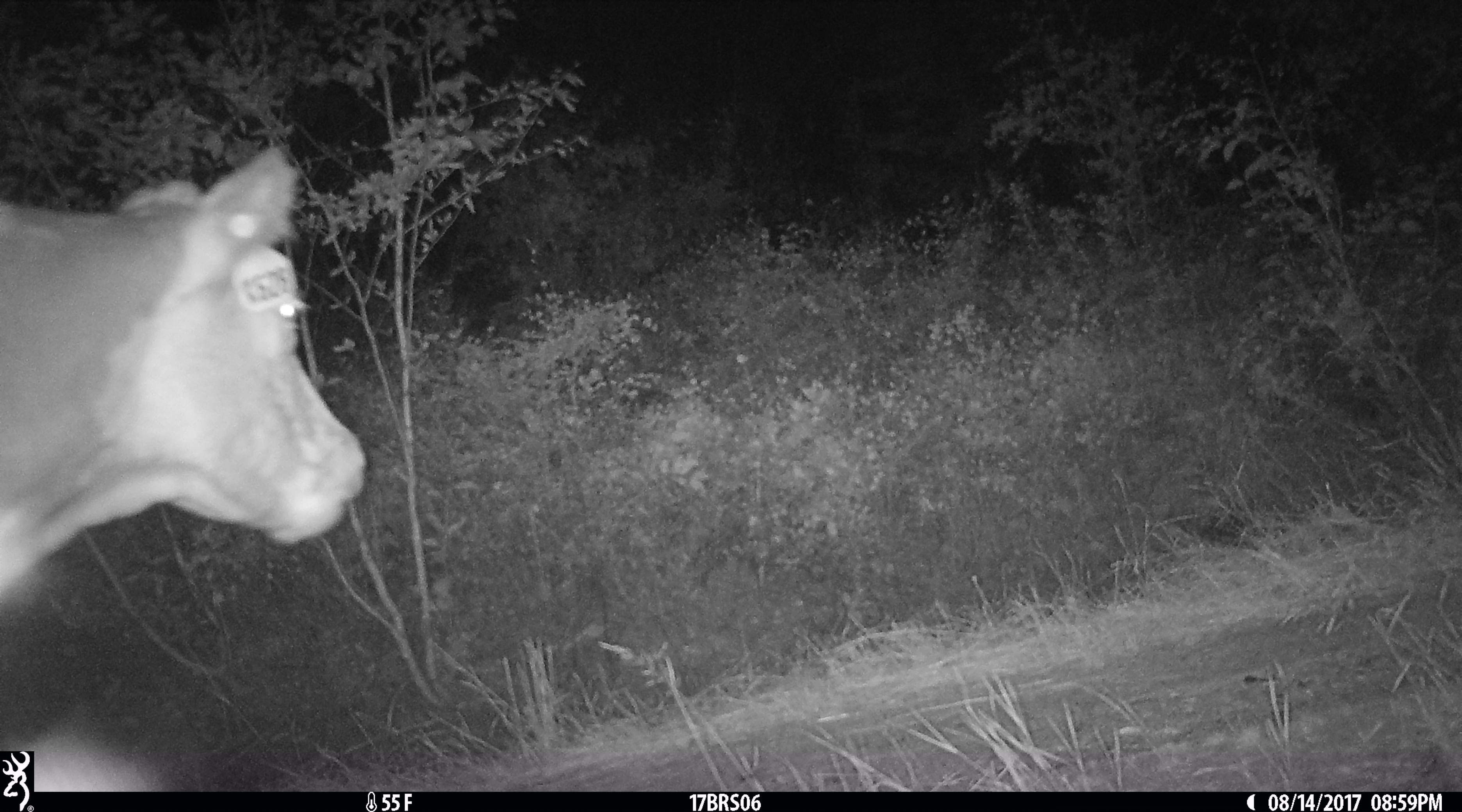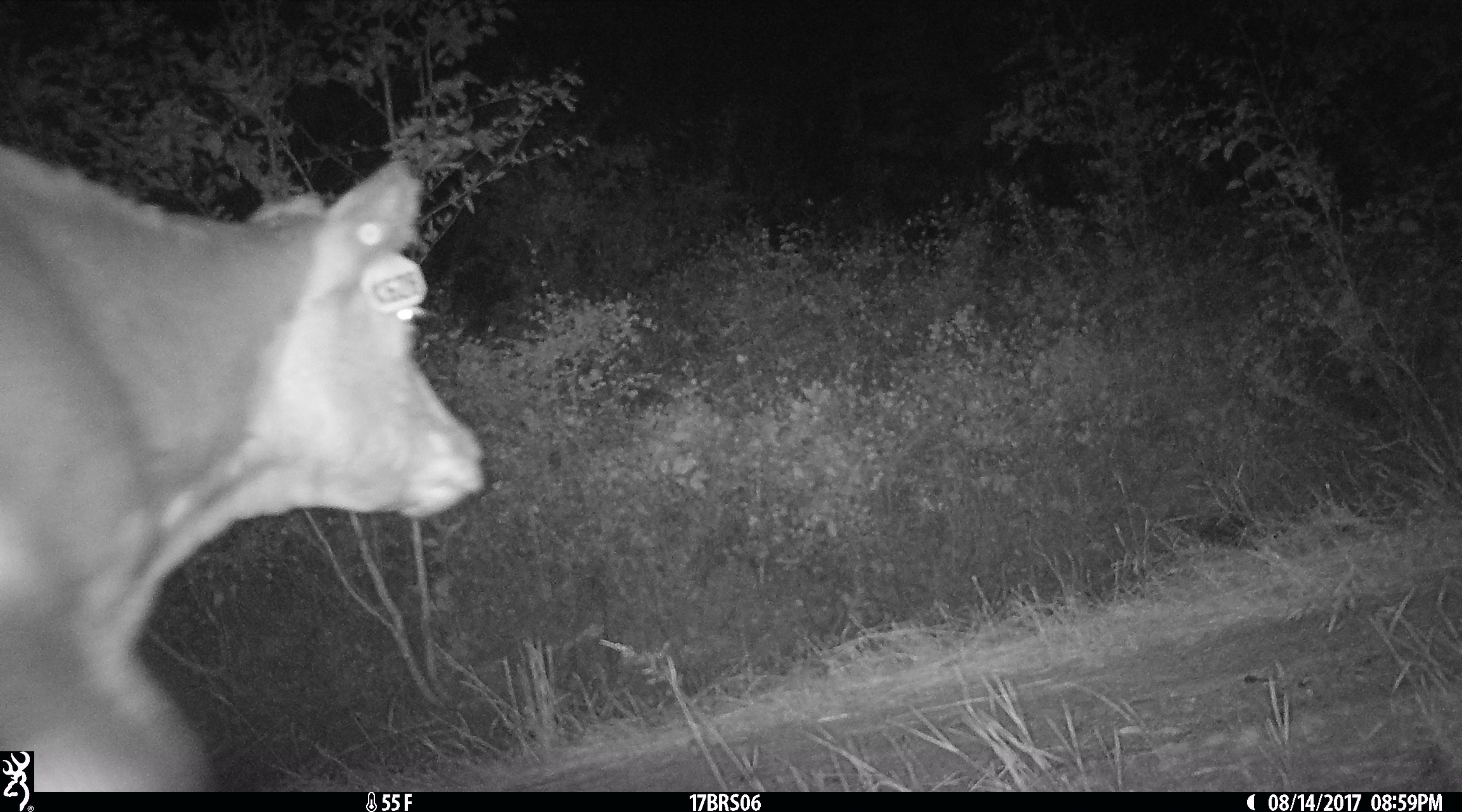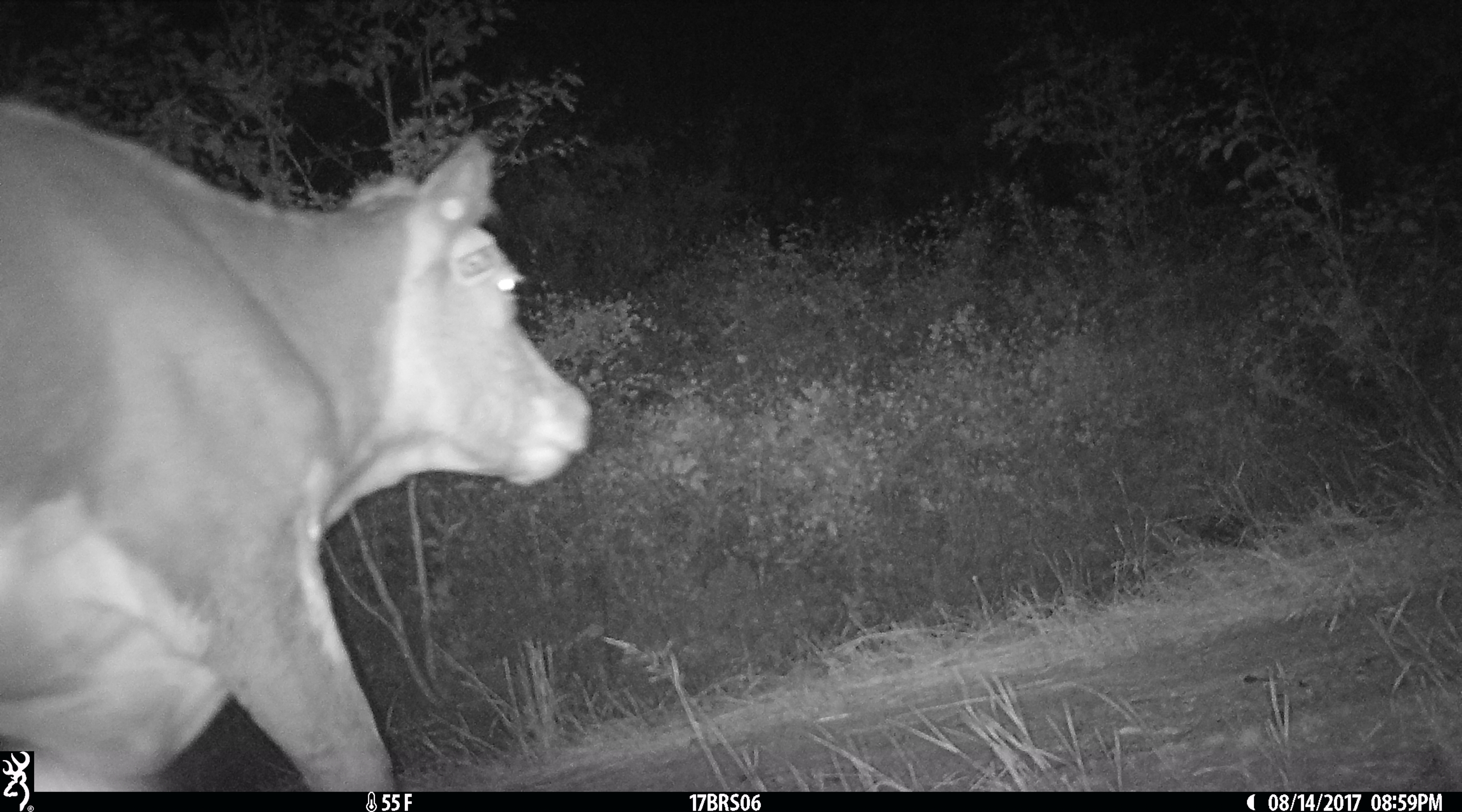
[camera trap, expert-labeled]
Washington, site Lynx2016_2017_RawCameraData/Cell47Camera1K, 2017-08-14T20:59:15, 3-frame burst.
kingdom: Animalia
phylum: Chordata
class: Mammalia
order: Artiodactyla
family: Bovidae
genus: Bos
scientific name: Bos taurus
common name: domestic cattle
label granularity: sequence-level